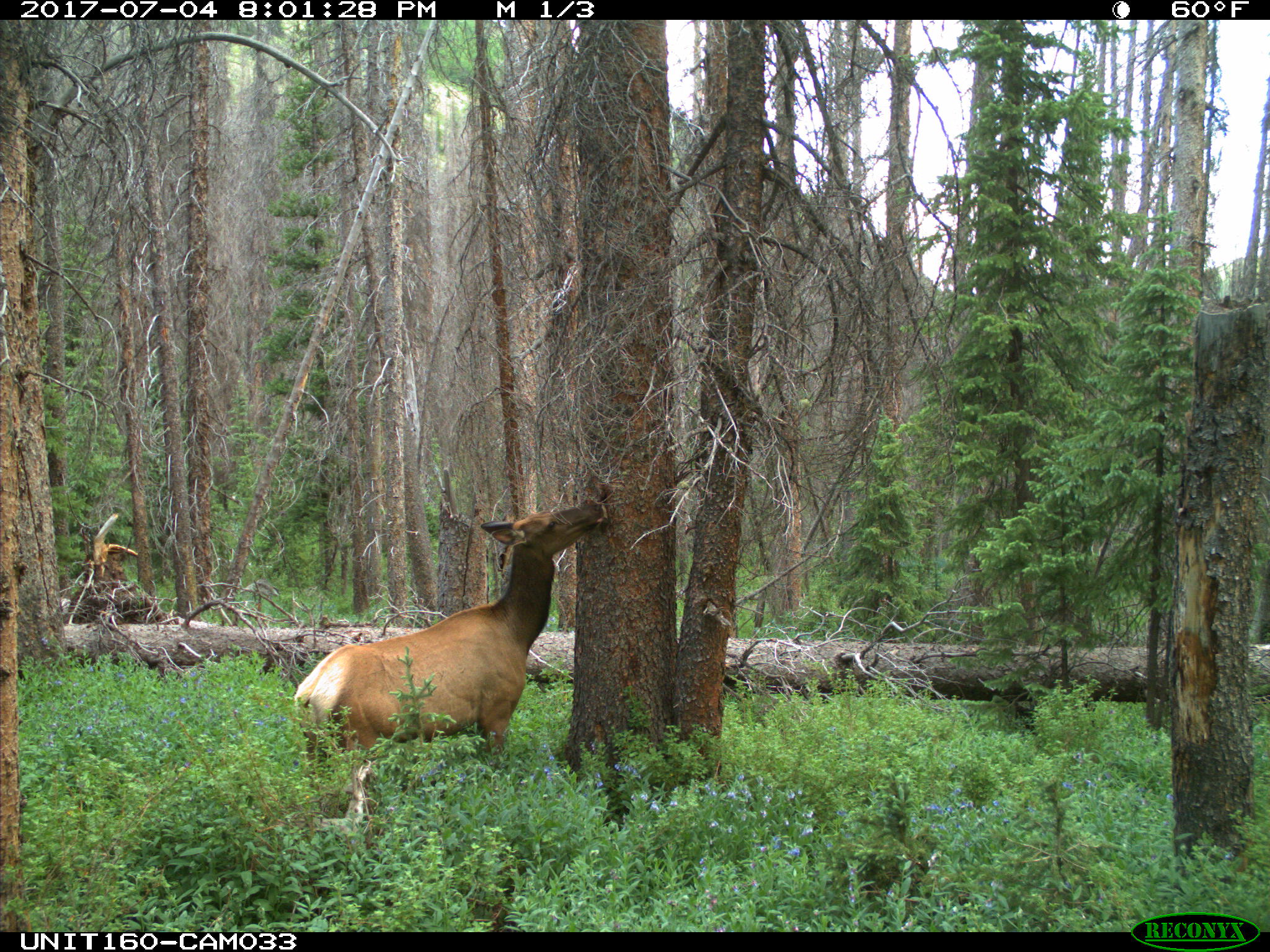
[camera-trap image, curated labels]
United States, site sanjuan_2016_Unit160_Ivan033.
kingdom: Animalia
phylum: Chordata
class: Mammalia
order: Artiodactyla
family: Cervidae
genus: Cervus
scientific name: Cervus elaphus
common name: red deer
Cervus elaphus (red deer).